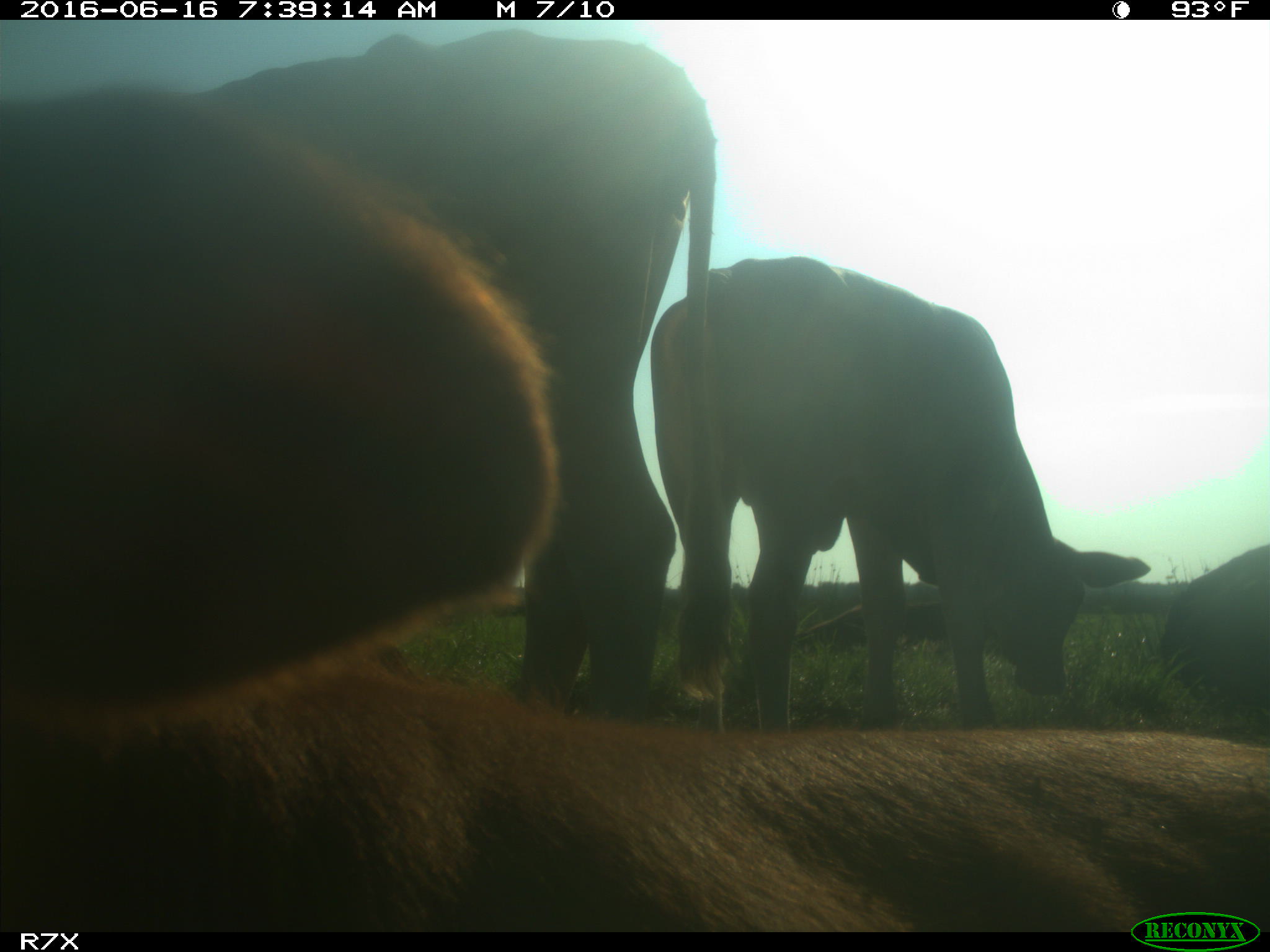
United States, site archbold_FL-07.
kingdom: Animalia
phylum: Chordata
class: Mammalia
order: Artiodactyla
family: Bovidae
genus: Bos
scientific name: Bos taurus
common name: domestic cow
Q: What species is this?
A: Bos taurus (domestic cow).